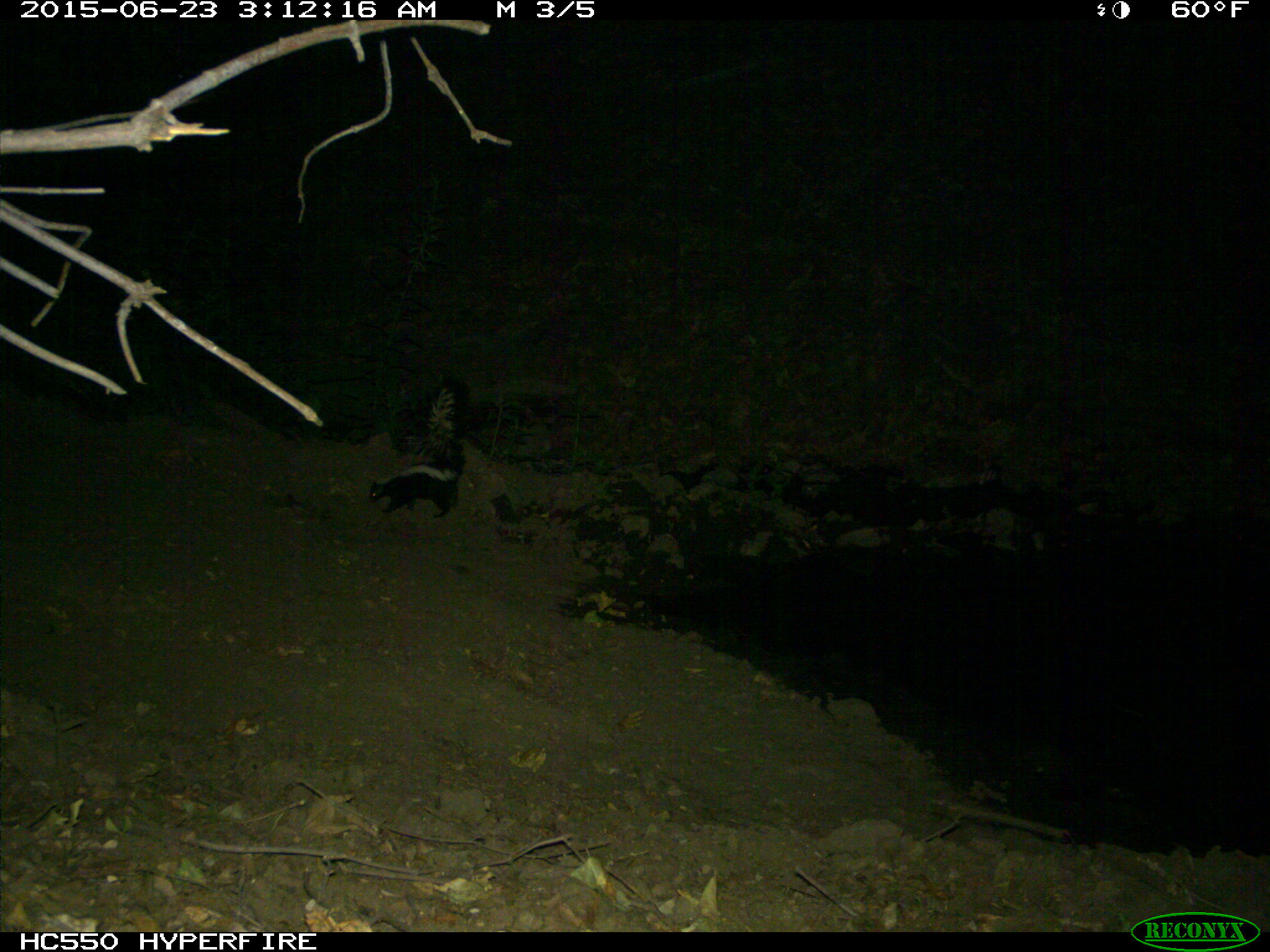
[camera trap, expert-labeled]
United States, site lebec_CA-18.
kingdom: Animalia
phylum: Chordata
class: Mammalia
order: Carnivora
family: Mephitidae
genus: Mephitis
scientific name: Mephitis mephitis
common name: striped skunk